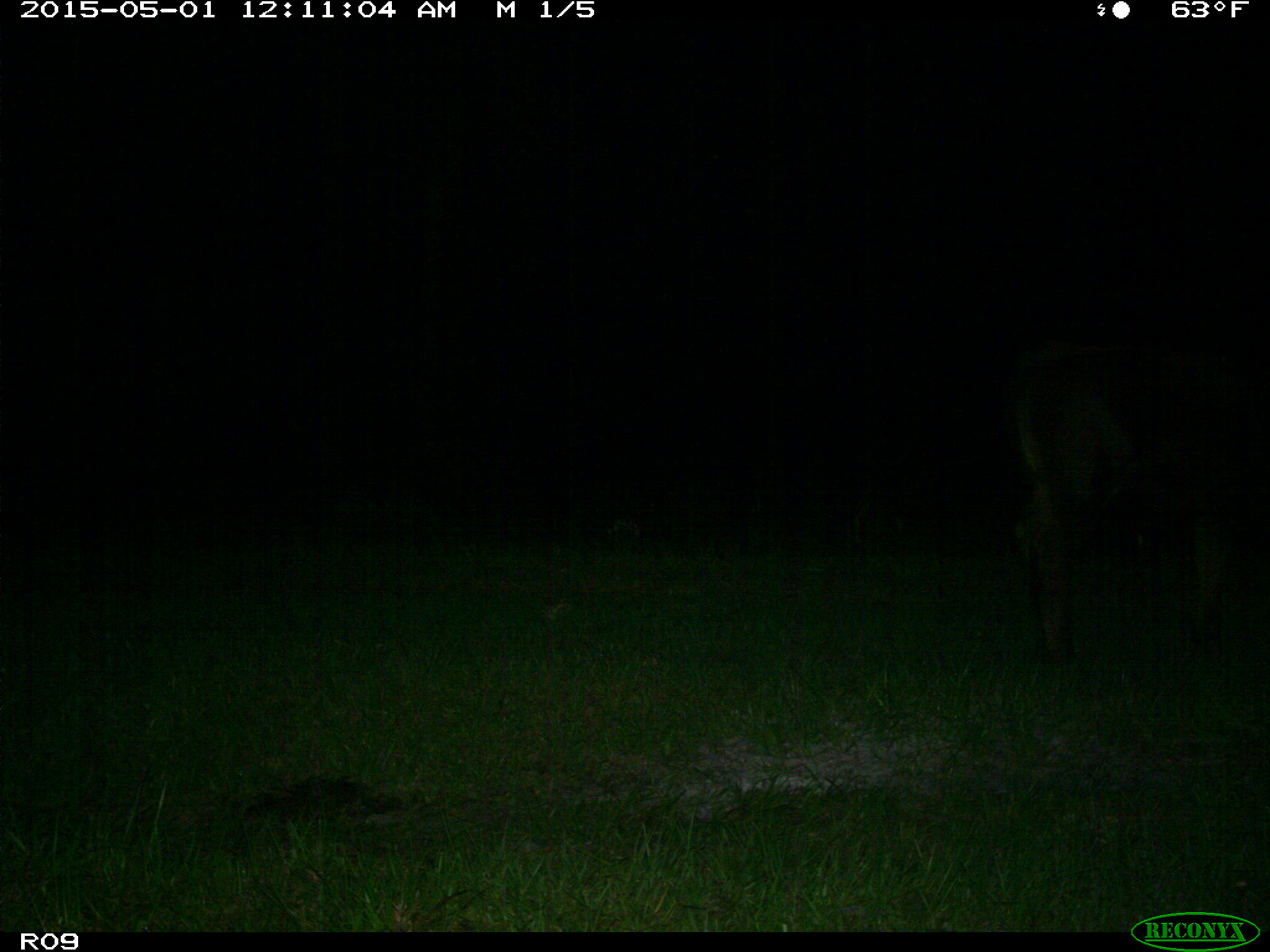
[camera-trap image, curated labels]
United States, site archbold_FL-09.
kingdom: Animalia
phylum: Chordata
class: Mammalia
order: Artiodactyla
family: Bovidae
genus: Bos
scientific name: Bos taurus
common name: domestic cow